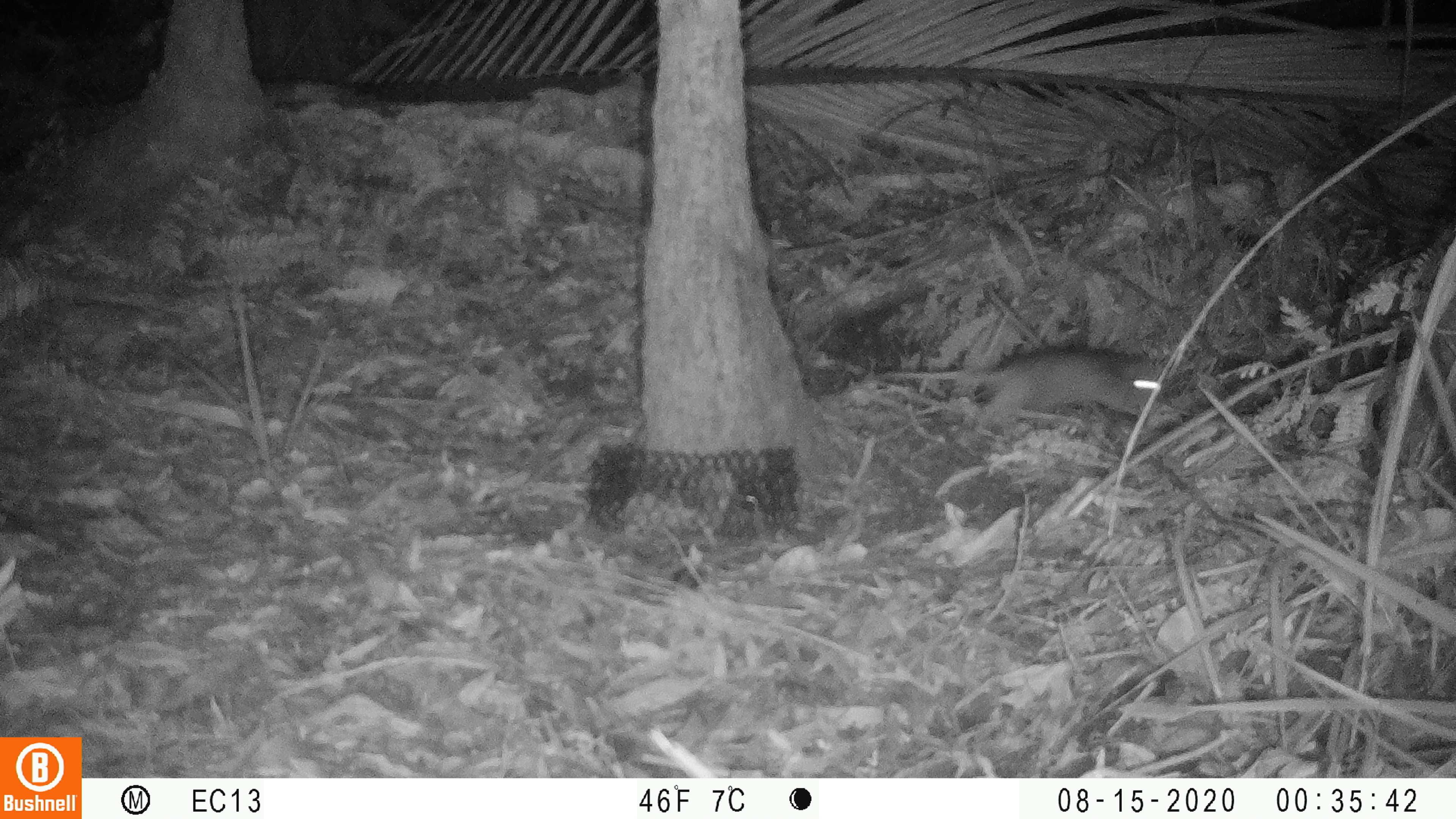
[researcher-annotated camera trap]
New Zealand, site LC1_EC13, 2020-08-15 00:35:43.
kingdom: Animalia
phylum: Chordata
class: Mammalia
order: Rodentia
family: Muridae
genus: Rattus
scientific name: Rattus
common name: rat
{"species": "rat (Rattus)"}